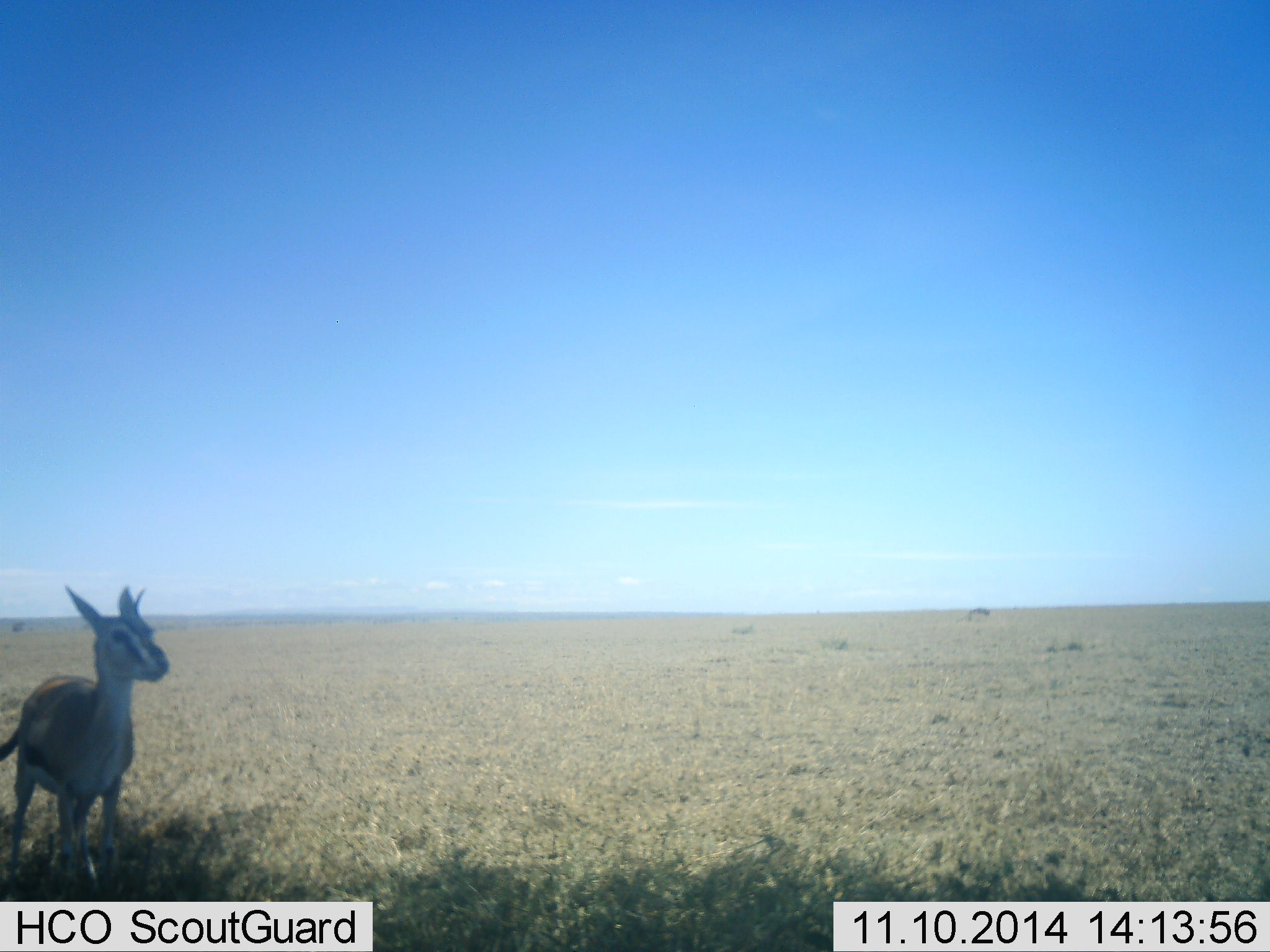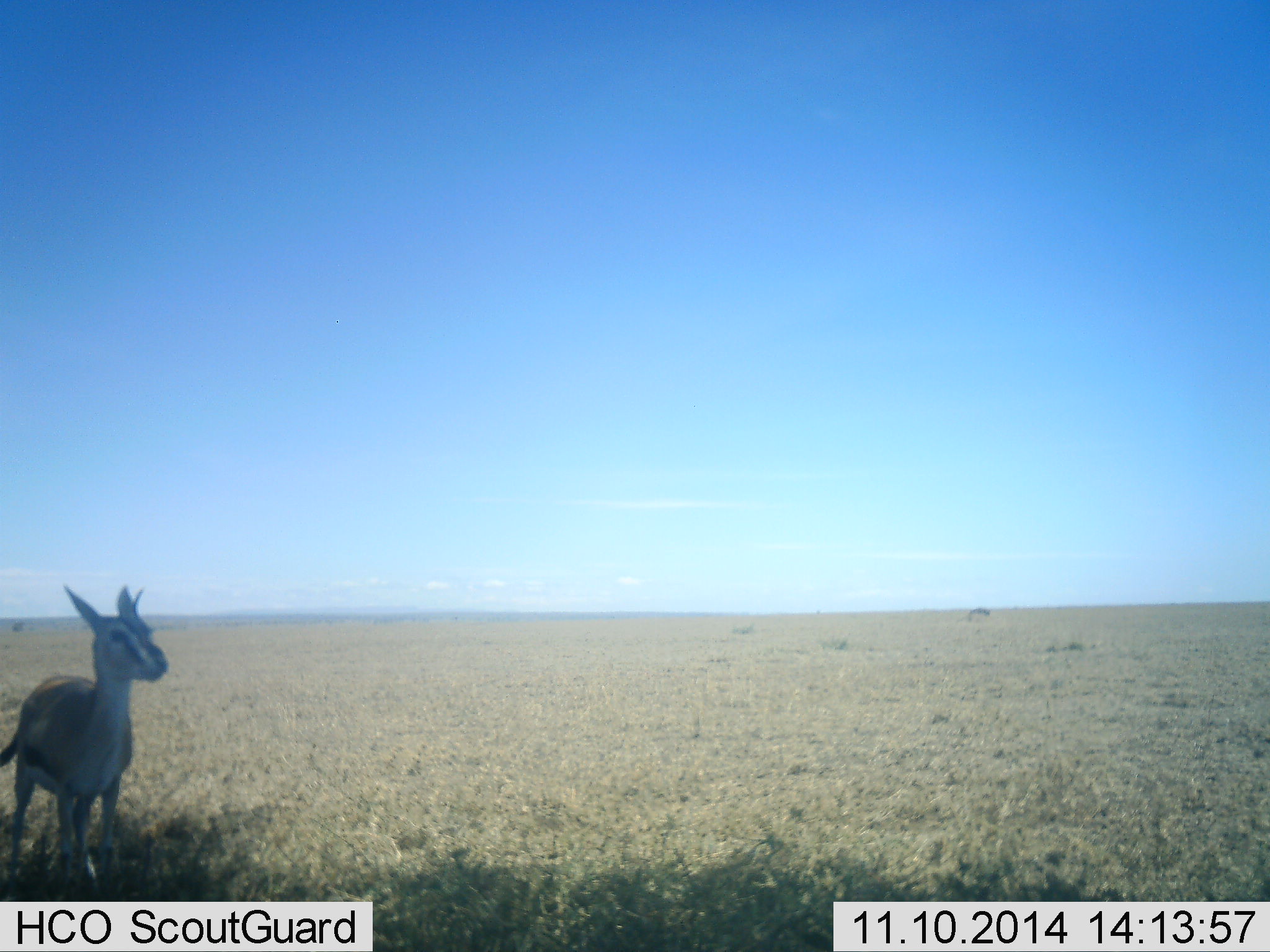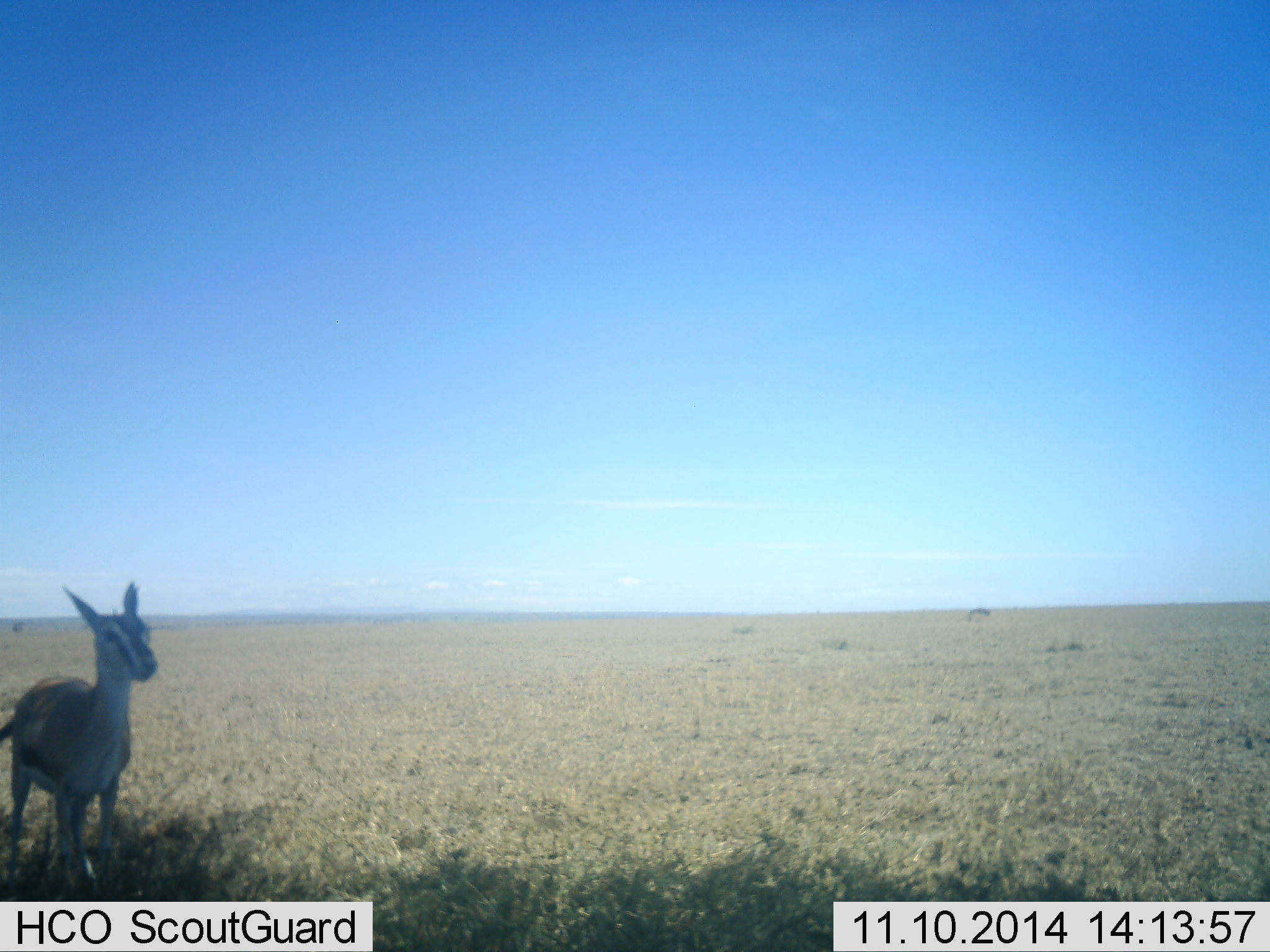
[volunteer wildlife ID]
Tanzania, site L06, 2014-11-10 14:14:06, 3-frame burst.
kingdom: Animalia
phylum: Chordata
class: Mammalia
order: Artiodactyla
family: Bovidae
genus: Eudorcas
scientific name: Eudorcas thomsonii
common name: thomson's gazelle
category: gazellethomsons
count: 1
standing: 100%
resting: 0%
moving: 0%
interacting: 0%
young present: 10%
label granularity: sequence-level